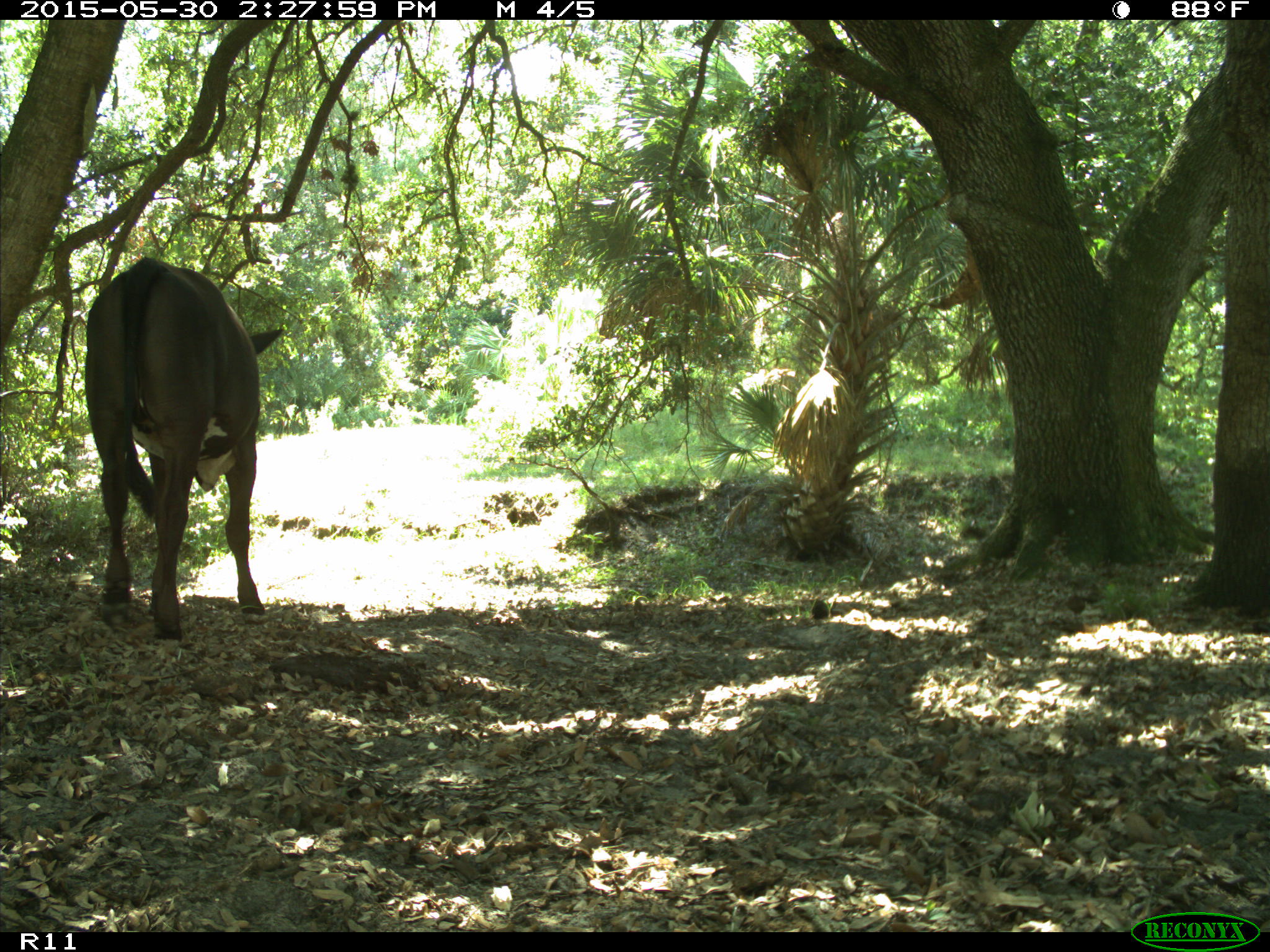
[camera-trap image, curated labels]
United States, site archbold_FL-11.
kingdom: Animalia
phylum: Chordata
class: Mammalia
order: Artiodactyla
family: Bovidae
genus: Bos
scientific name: Bos taurus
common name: domestic cow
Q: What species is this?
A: Bos taurus (domestic cow).